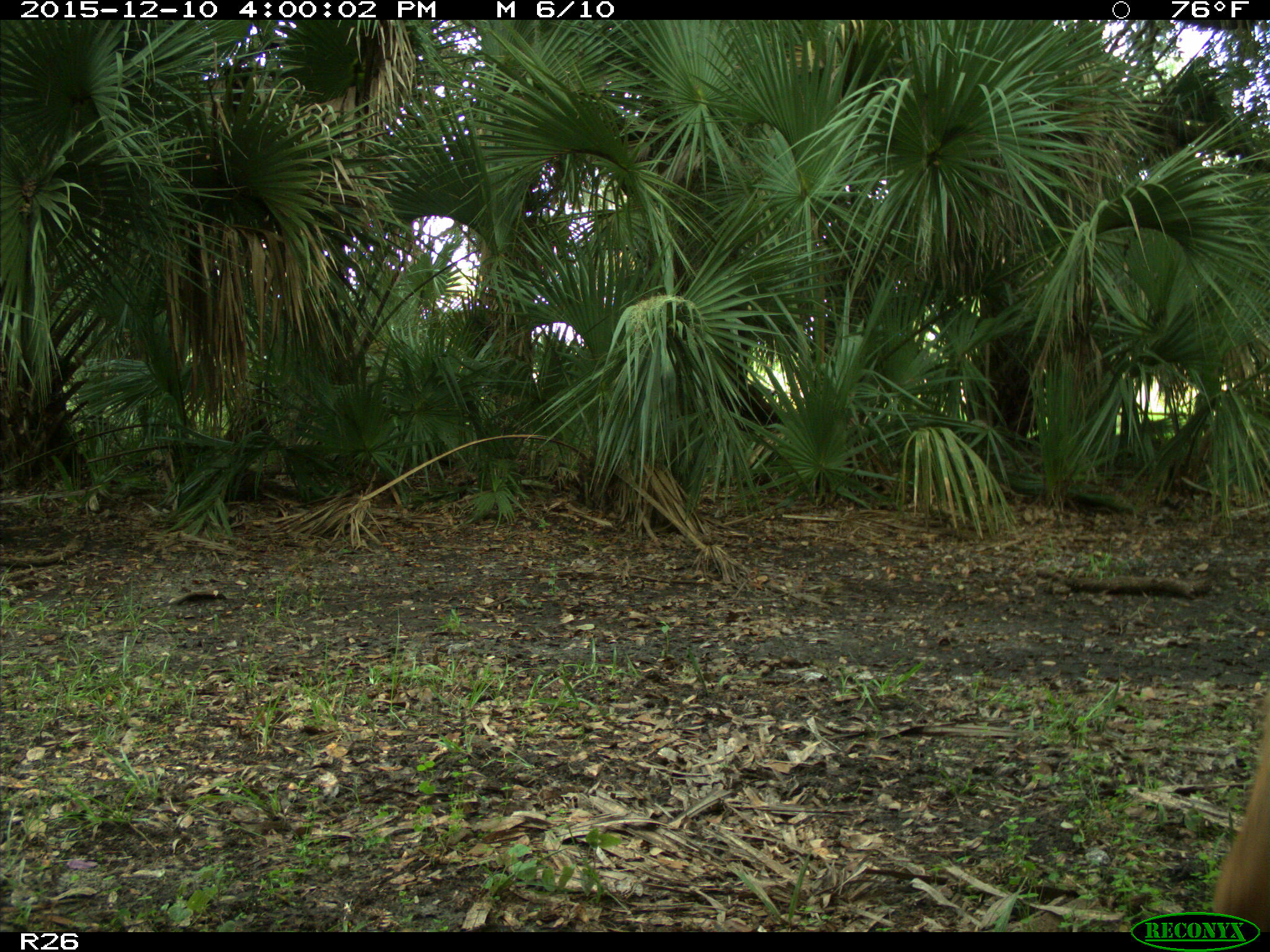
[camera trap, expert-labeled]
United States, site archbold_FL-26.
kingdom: Animalia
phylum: Chordata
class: Mammalia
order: Artiodactyla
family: Cervidae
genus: Odocoileus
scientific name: Odocoileus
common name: deer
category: unidentified deer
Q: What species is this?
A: Unidentified deer (deer) (Odocoileus).